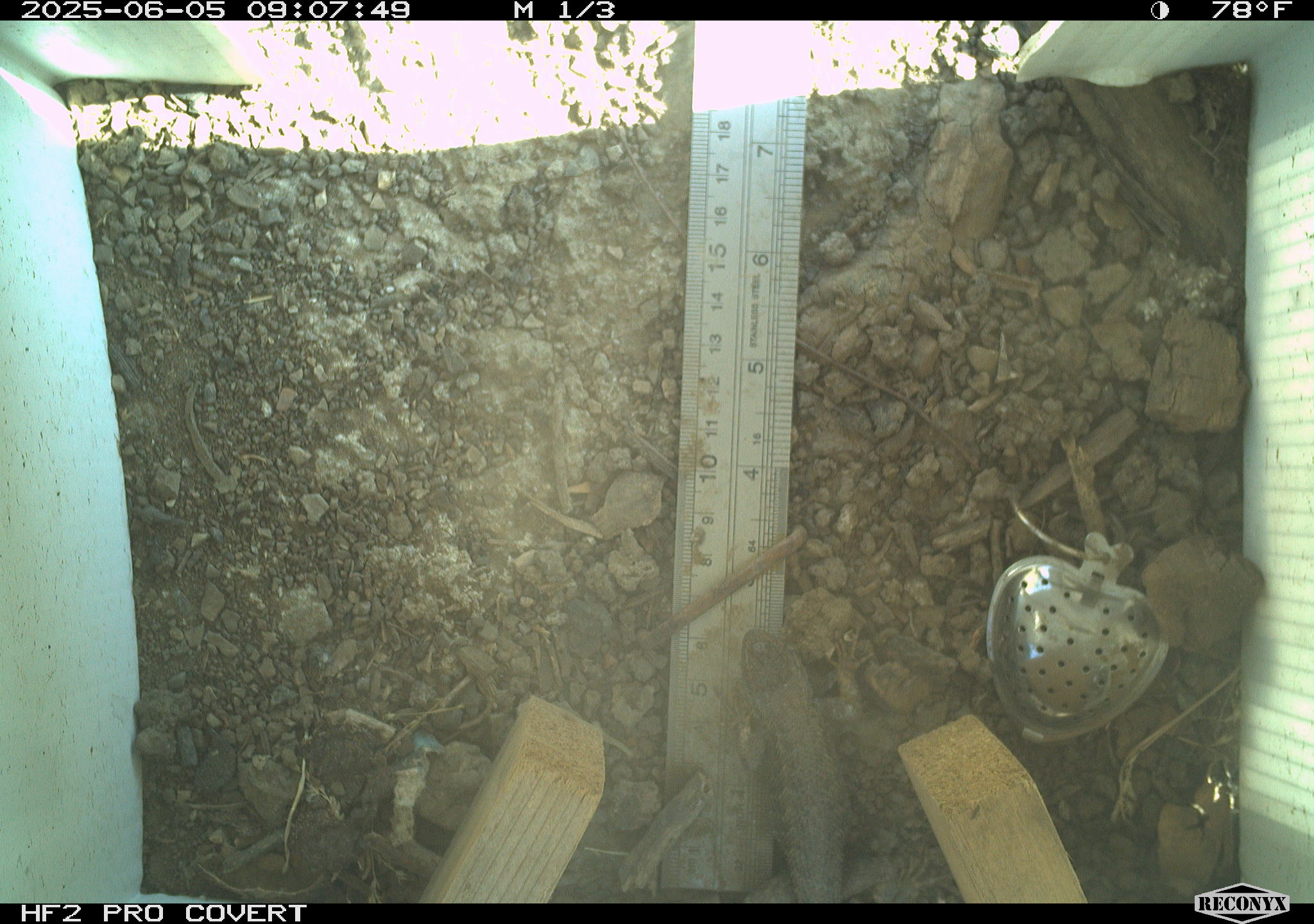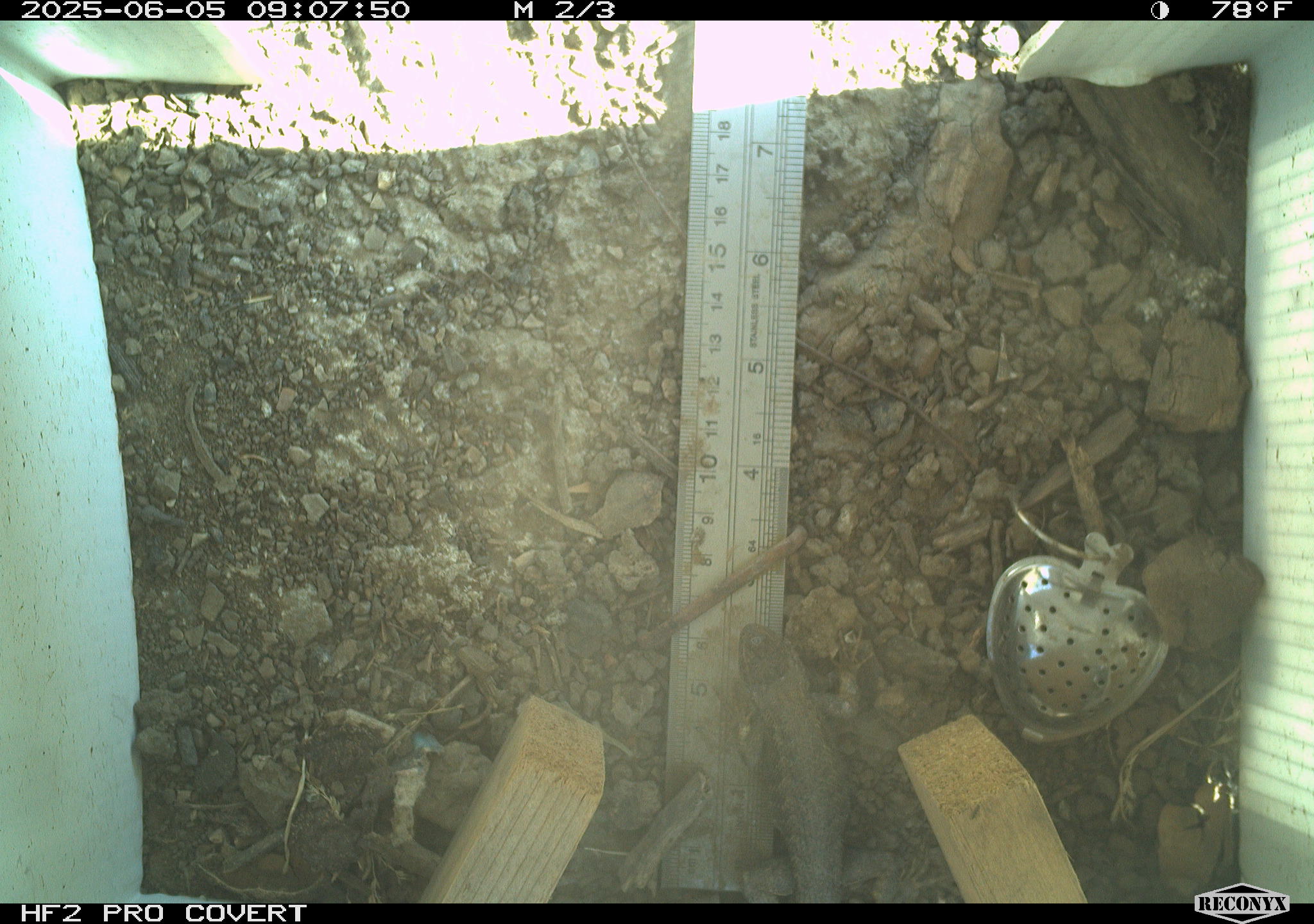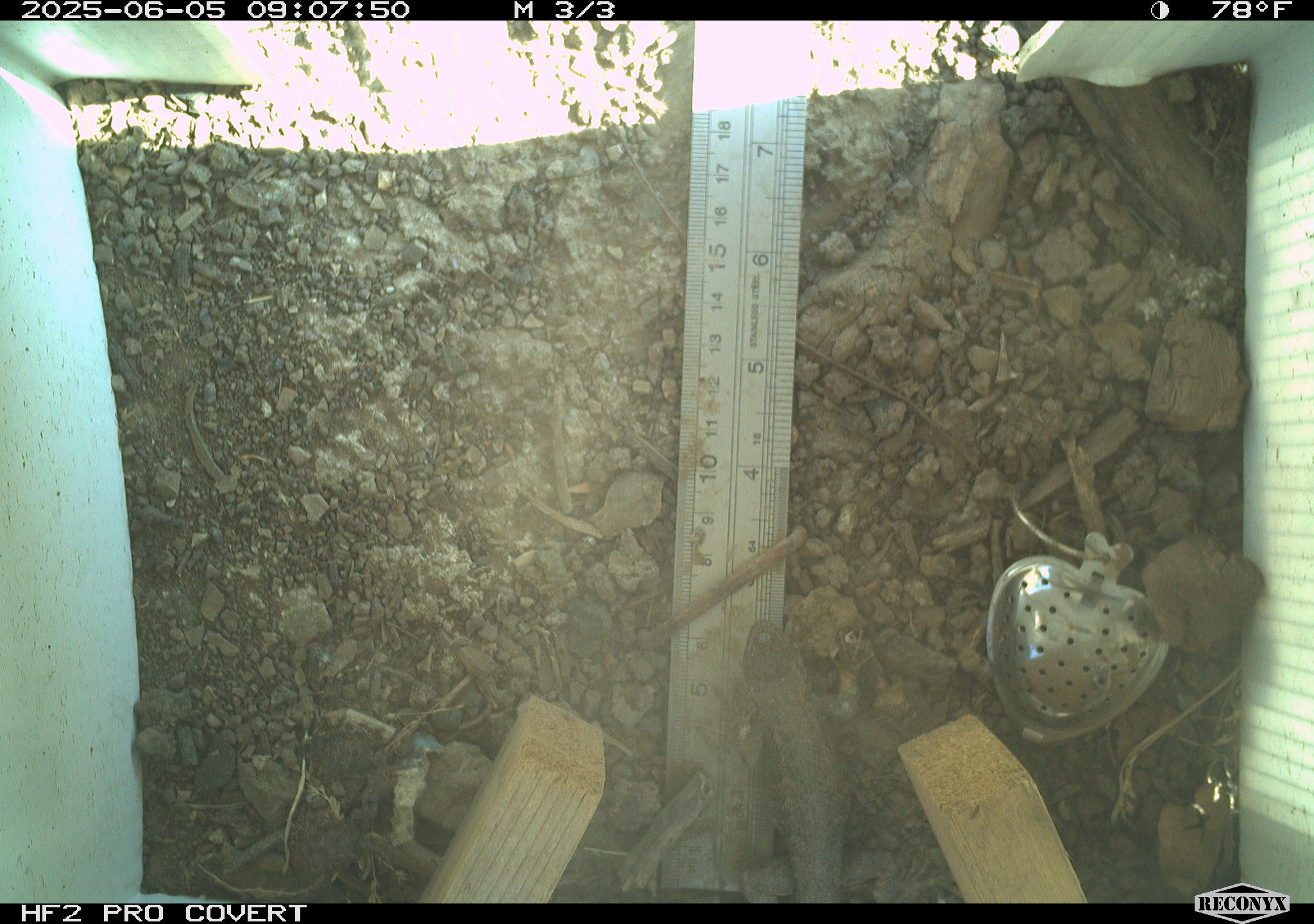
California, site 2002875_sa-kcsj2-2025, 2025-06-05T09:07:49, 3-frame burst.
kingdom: Animalia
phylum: Chordata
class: Reptilia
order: Squamata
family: Phrynosomatidae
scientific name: Phrynosomatidae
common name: north american spiny lizards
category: sceloporus/uta species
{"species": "sceloporus/uta species (north american spiny lizards) (Phrynosomatidae)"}